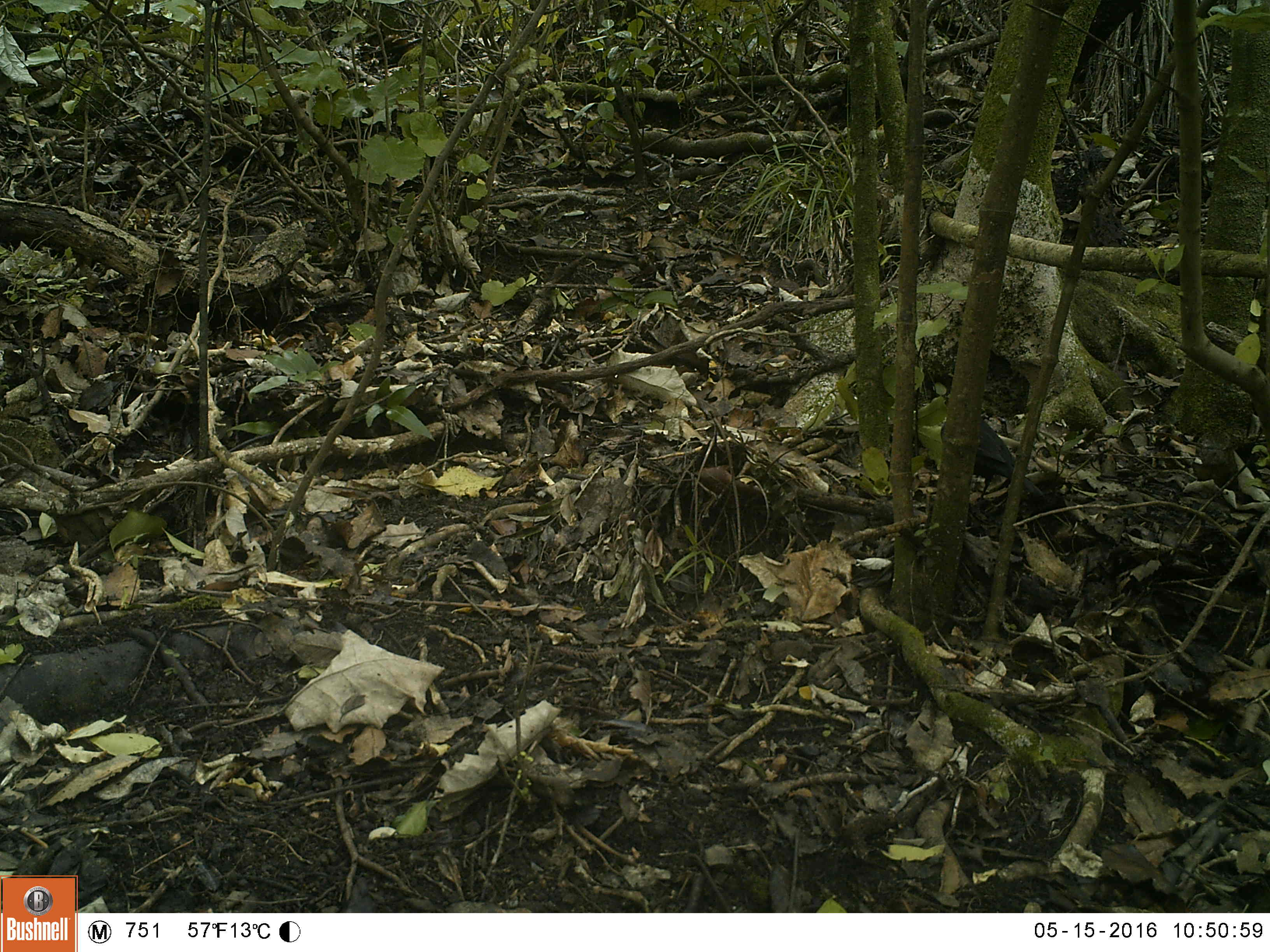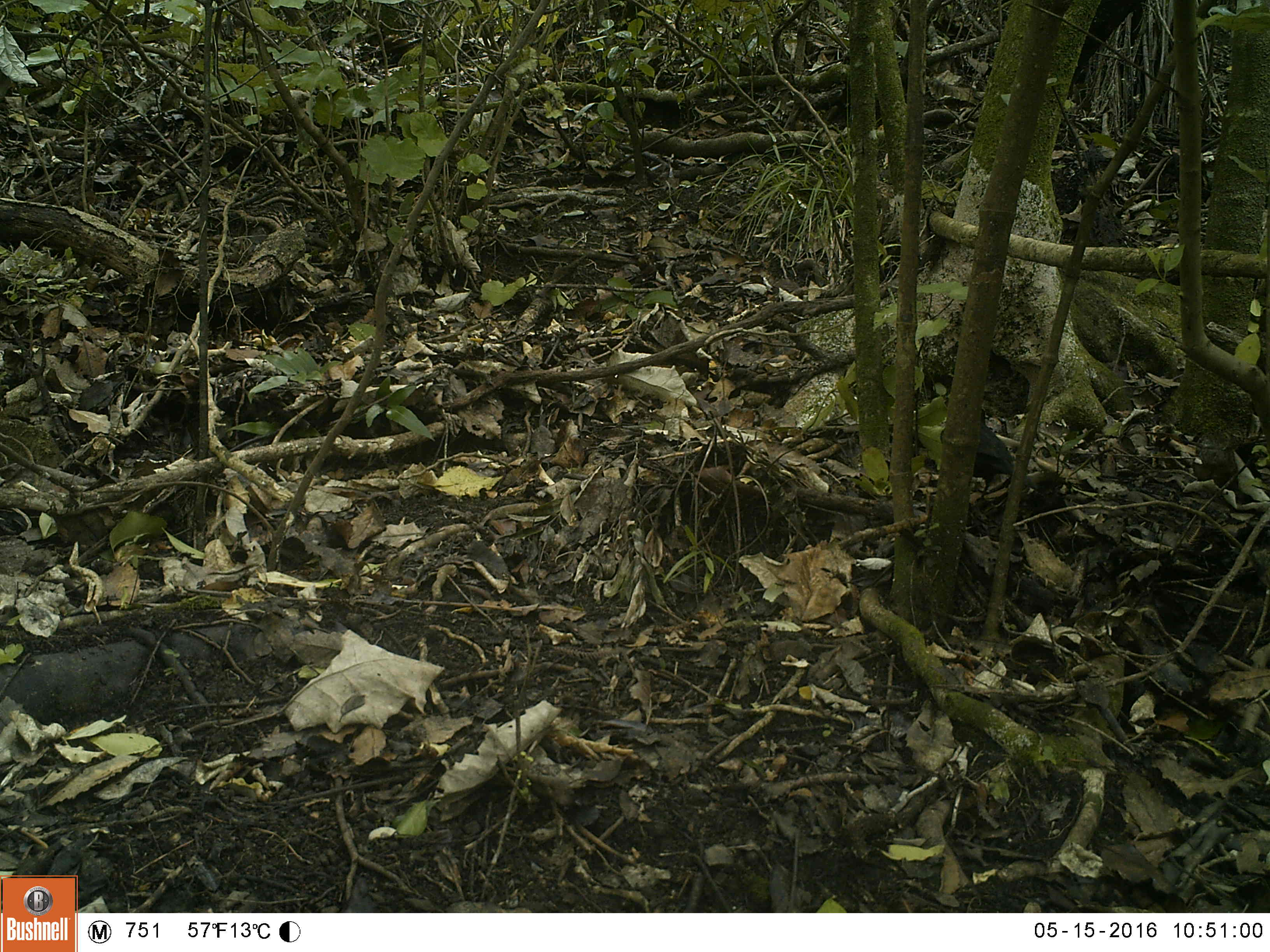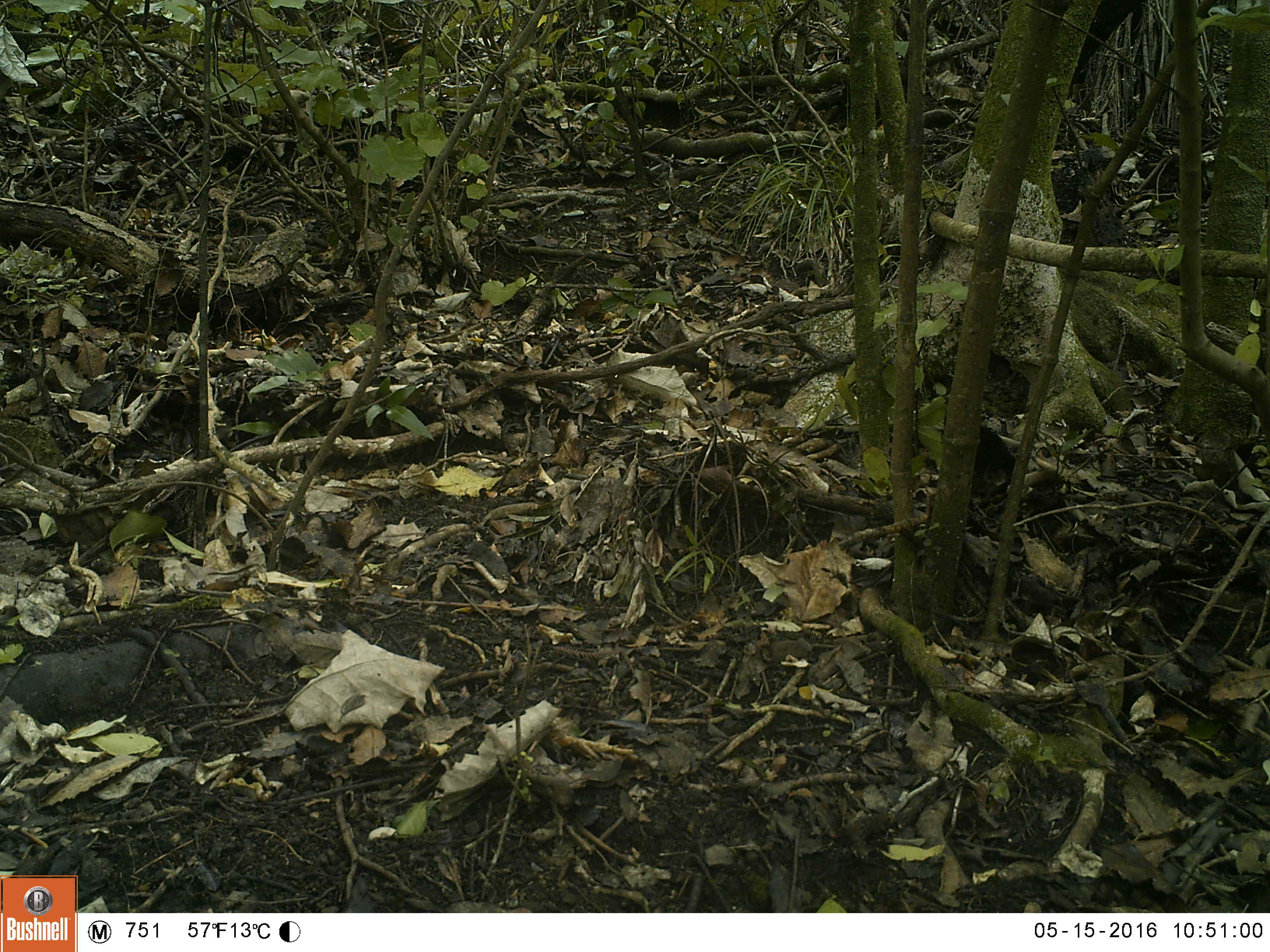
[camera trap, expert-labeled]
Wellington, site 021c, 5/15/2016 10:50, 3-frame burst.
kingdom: Animalia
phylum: Chordata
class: Aves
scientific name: Aves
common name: bird